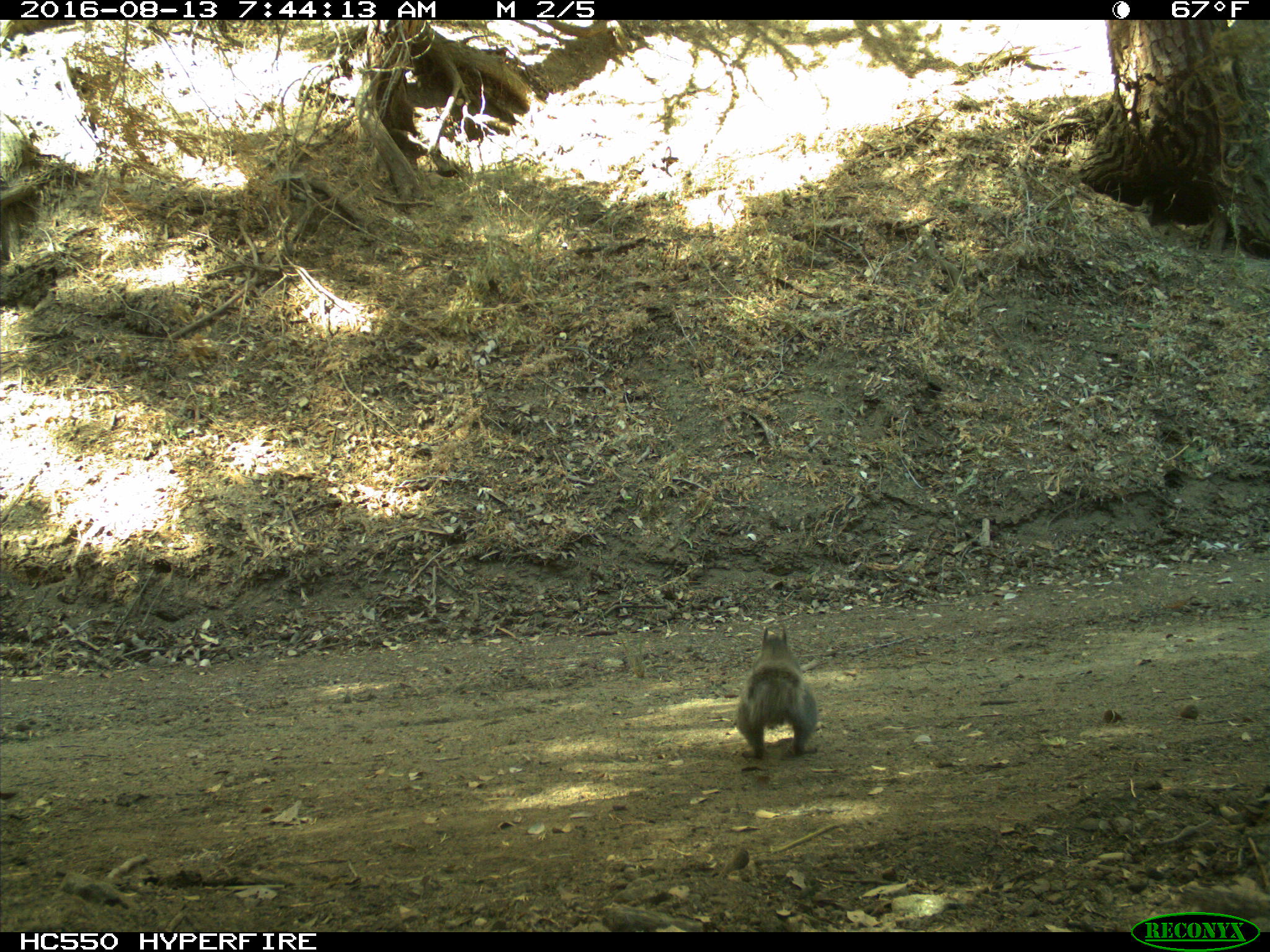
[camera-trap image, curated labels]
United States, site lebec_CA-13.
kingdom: Animalia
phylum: Chordata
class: Mammalia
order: Rodentia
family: Sciuridae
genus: Sciurus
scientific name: Sciurus carolinensis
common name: eastern gray squirrel